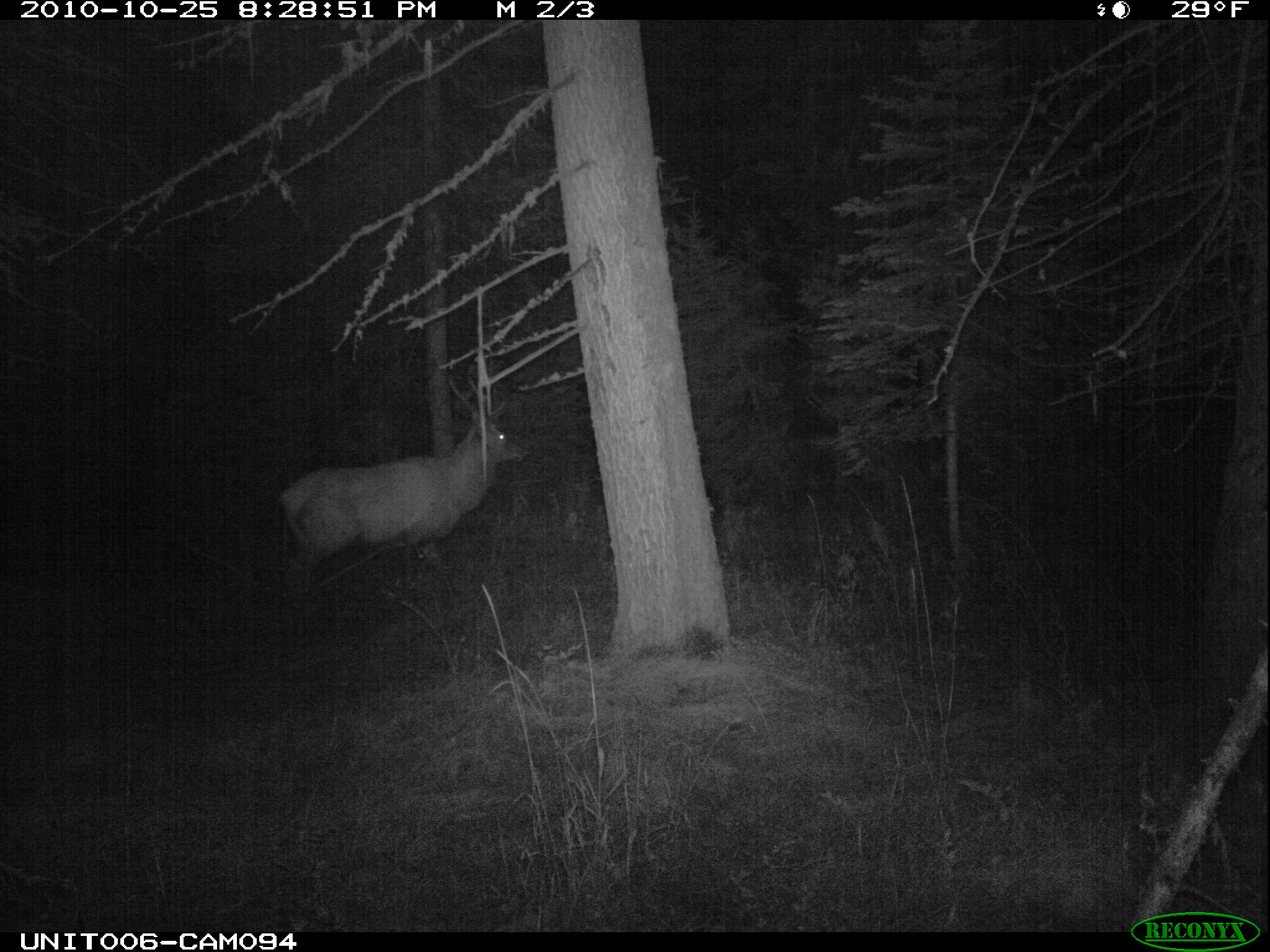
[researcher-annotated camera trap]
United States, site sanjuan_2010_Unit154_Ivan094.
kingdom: Animalia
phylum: Chordata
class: Mammalia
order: Artiodactyla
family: Cervidae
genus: Cervus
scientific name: Cervus elaphus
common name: red deer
Cervus elaphus (red deer).